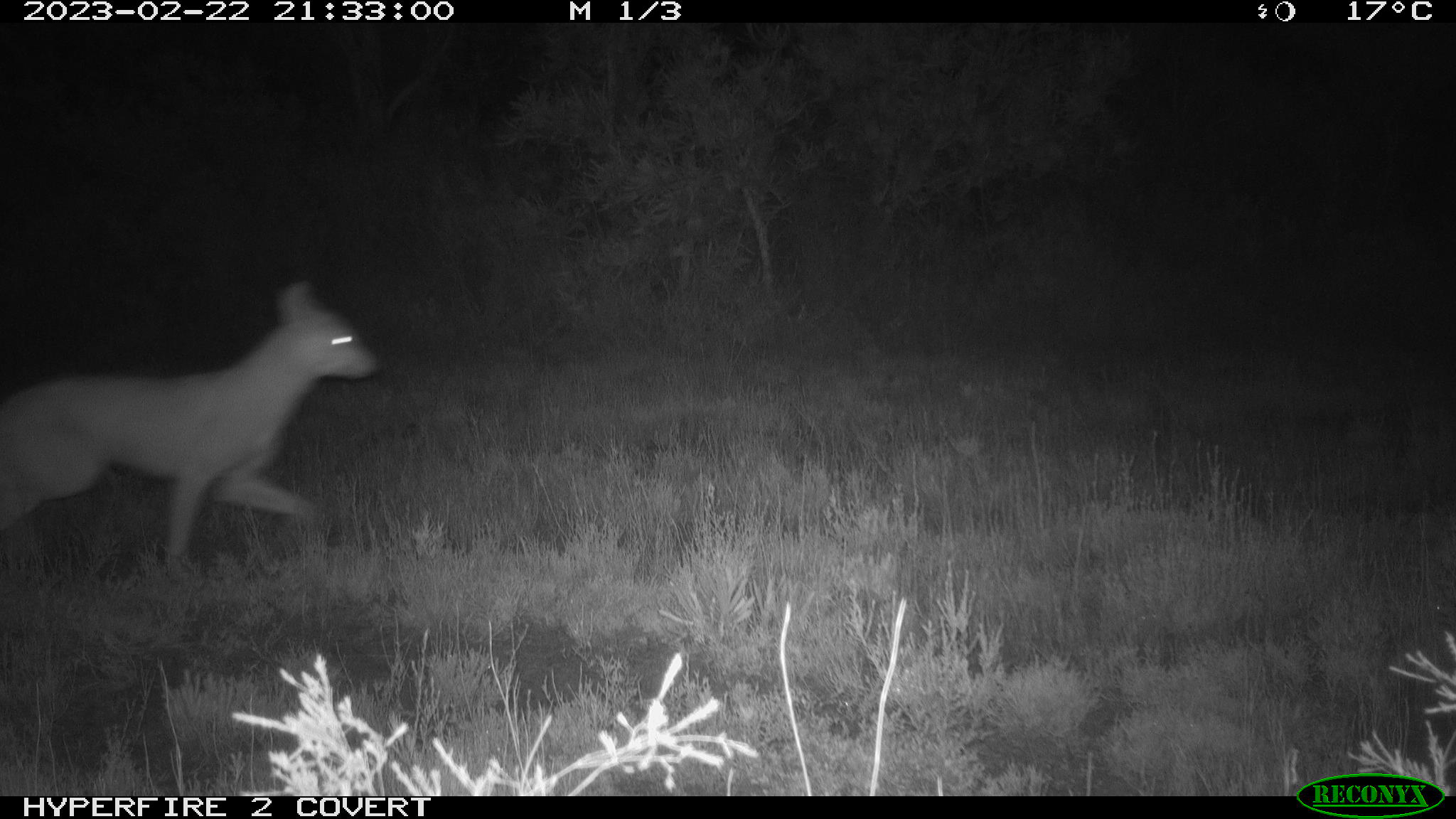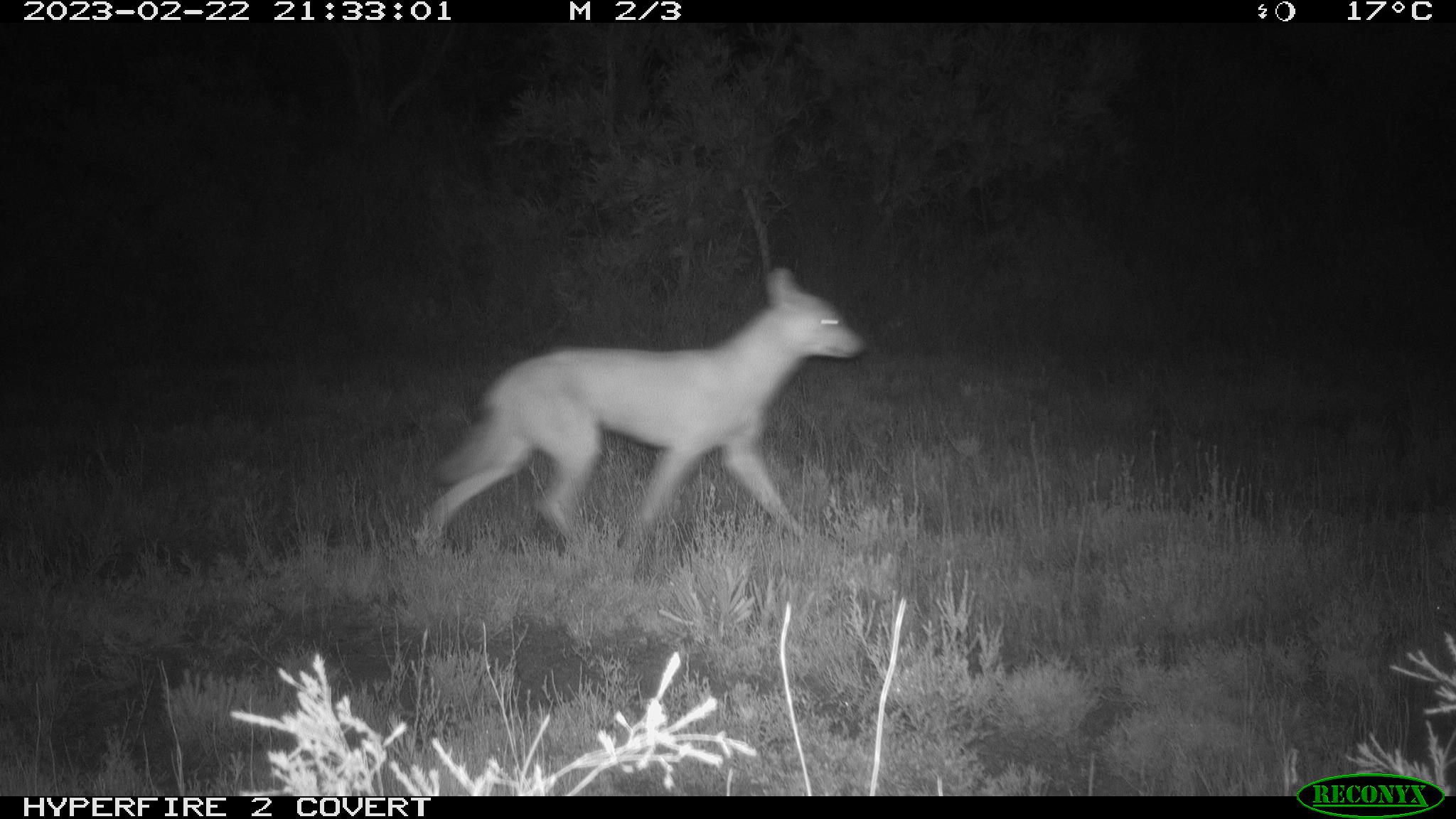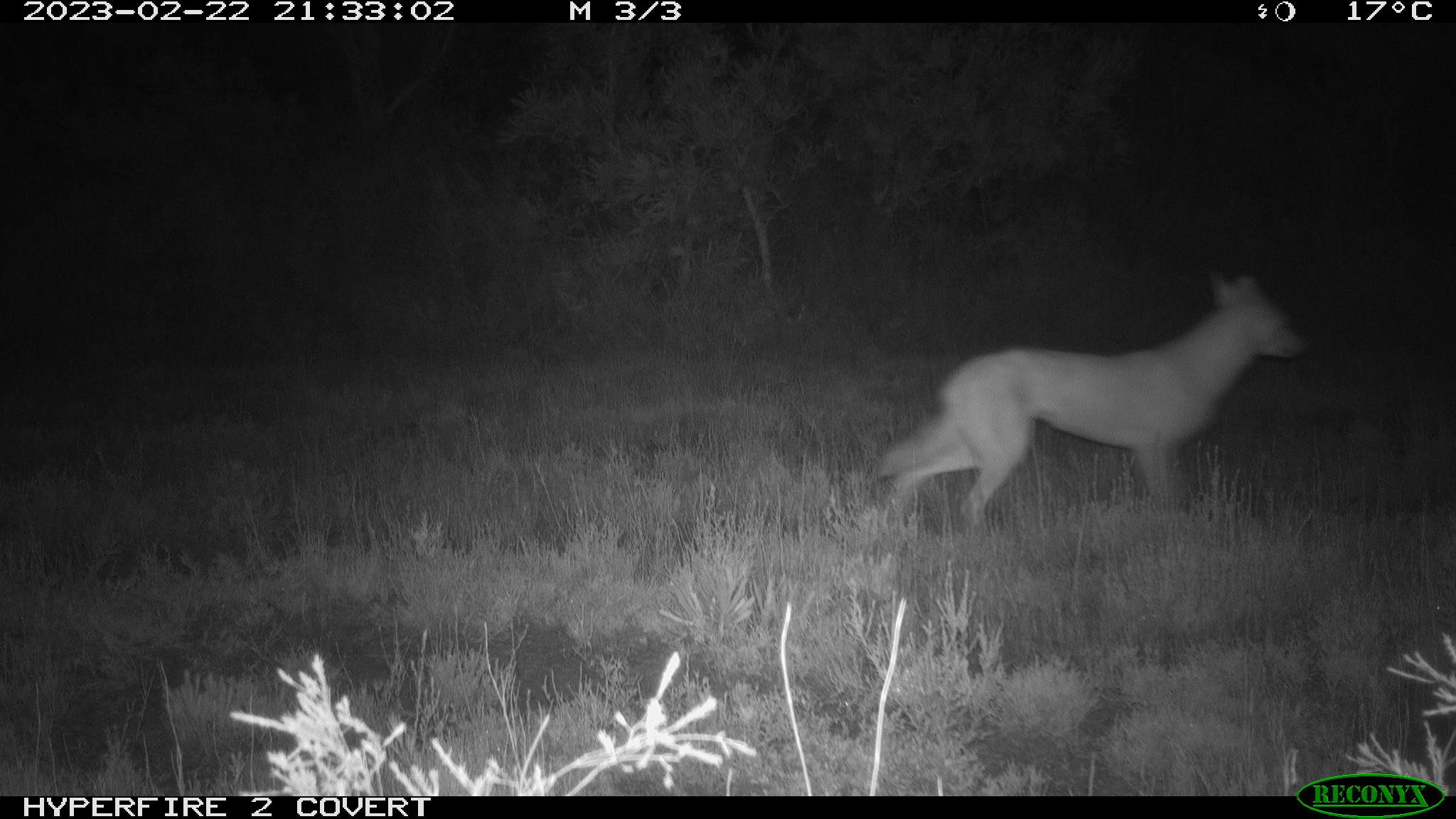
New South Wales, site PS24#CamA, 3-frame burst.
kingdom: Animalia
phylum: Chordata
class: Mammalia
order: Carnivora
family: Canidae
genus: Canis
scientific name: Canis familiaris dingo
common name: dingo